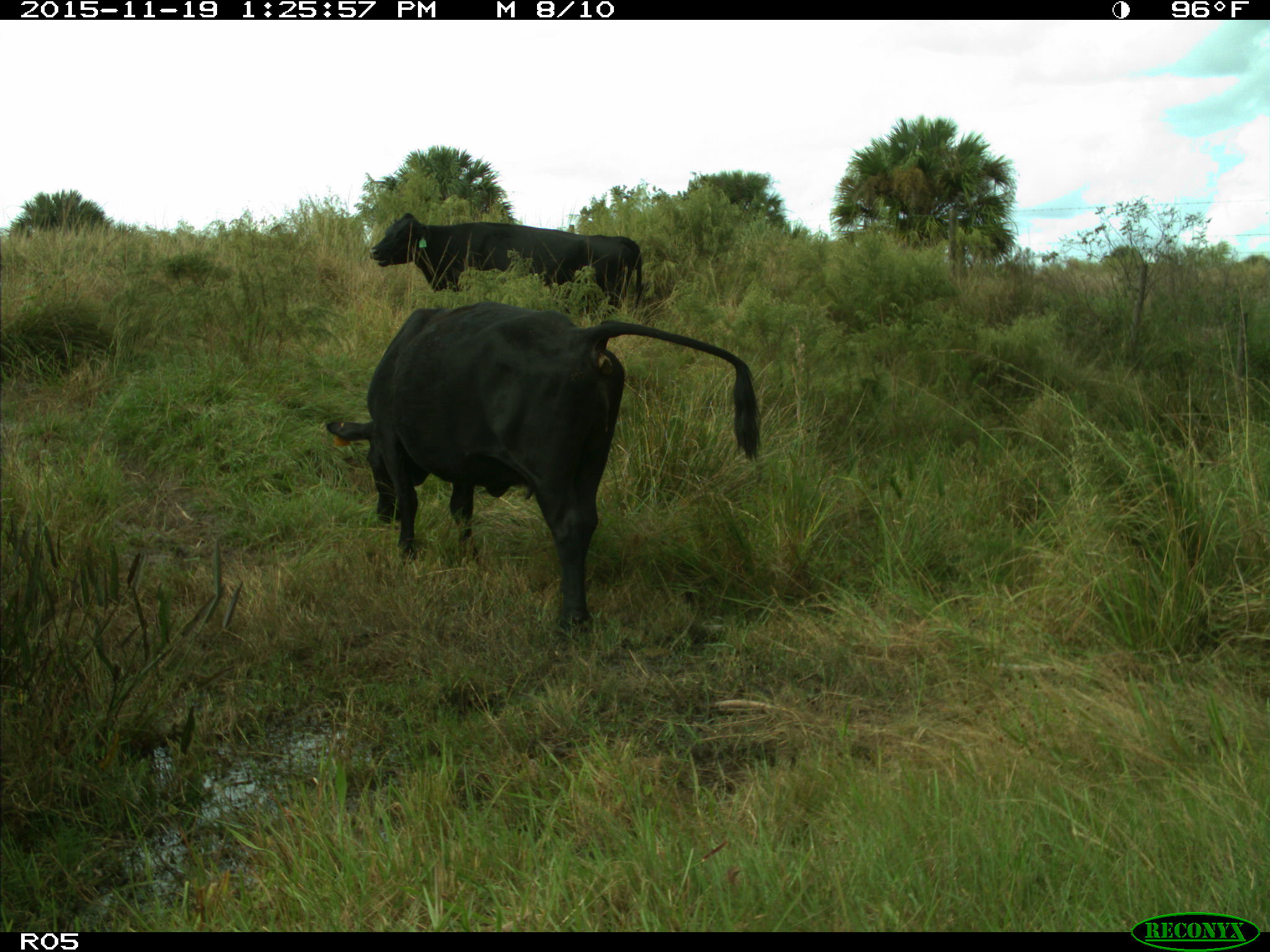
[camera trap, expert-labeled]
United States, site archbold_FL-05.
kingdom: Animalia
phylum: Chordata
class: Mammalia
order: Artiodactyla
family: Bovidae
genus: Bos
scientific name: Bos taurus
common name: domestic cow